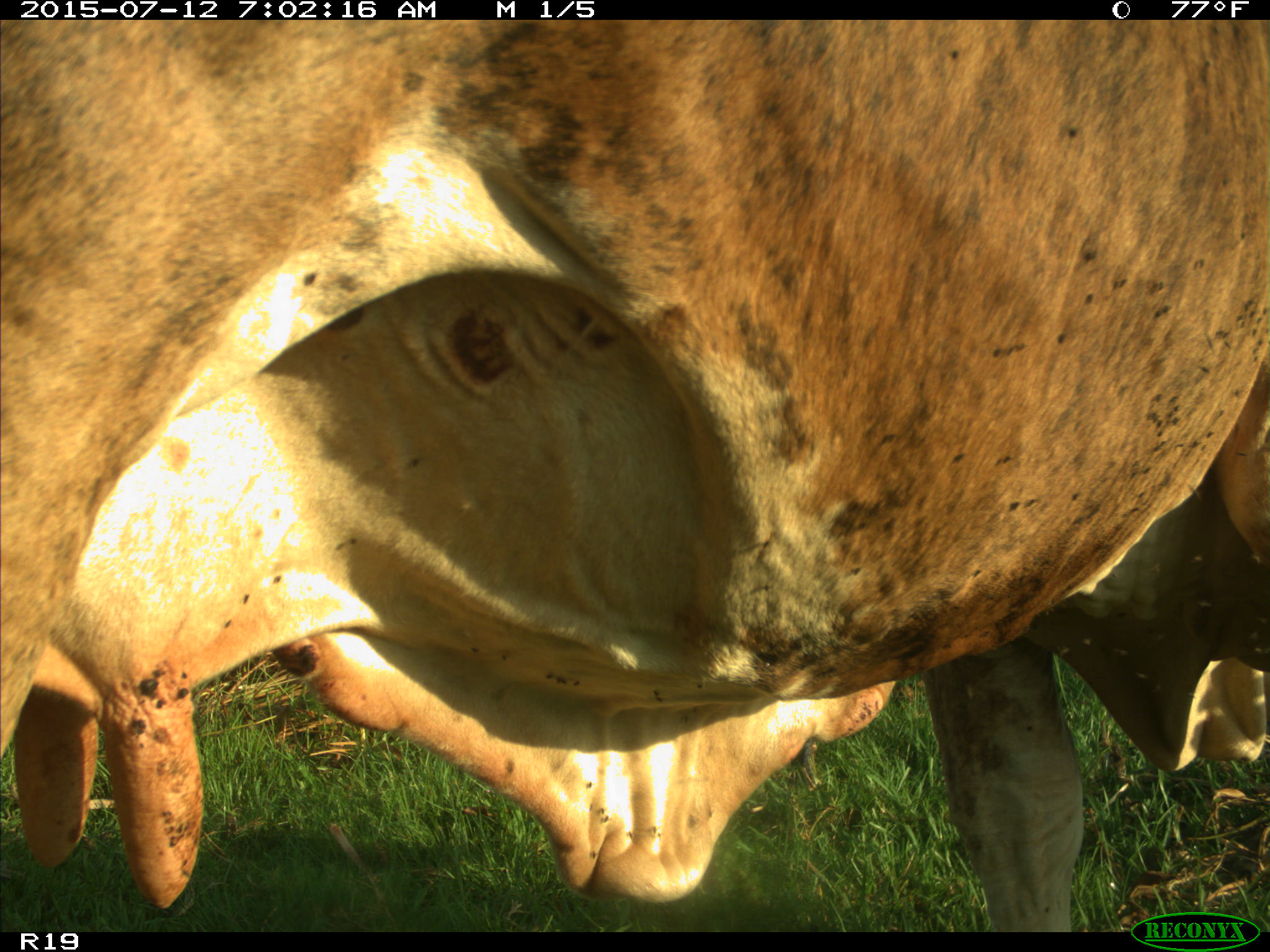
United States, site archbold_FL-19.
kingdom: Animalia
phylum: Chordata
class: Mammalia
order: Artiodactyla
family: Bovidae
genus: Bos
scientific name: Bos taurus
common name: domestic cow